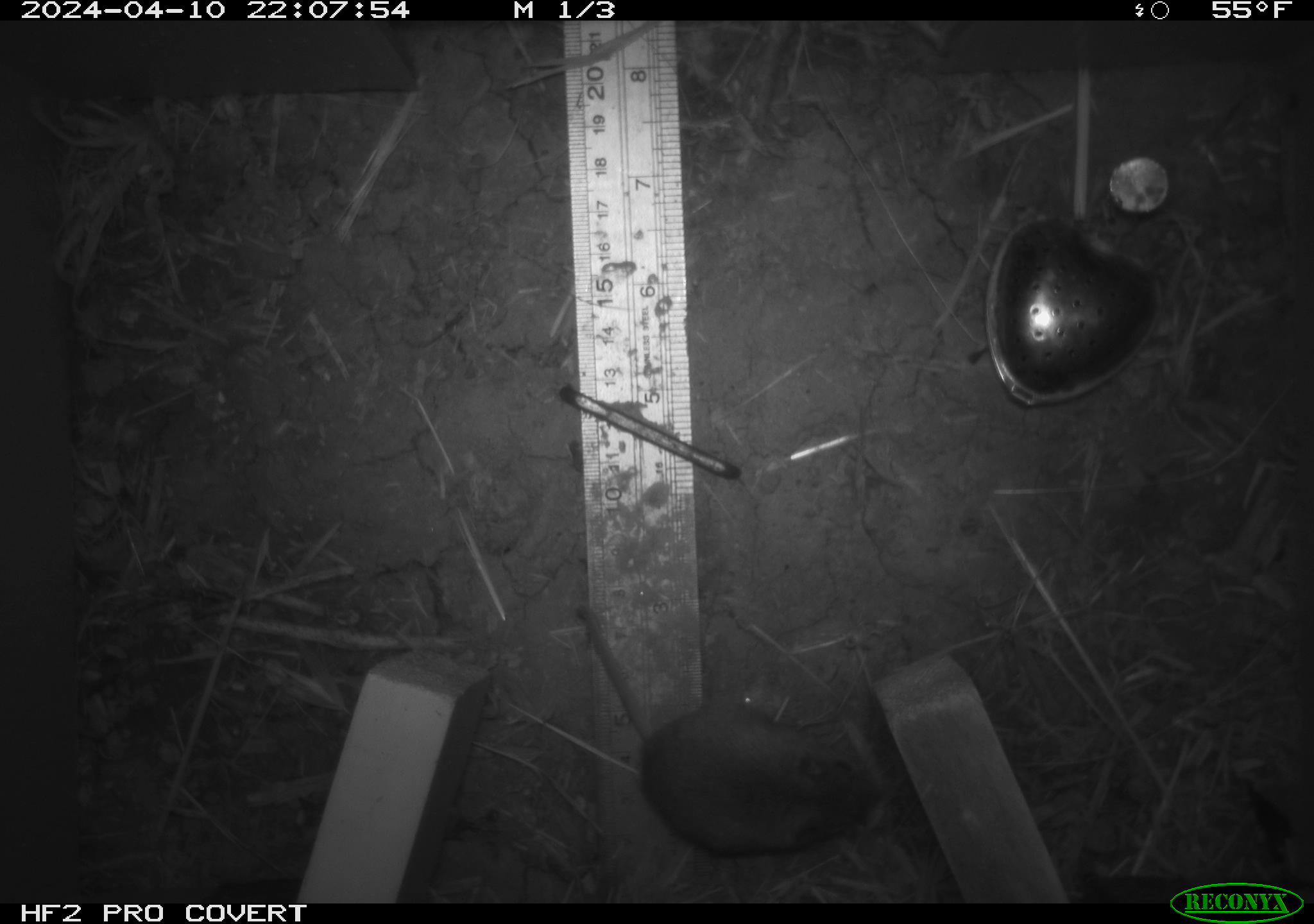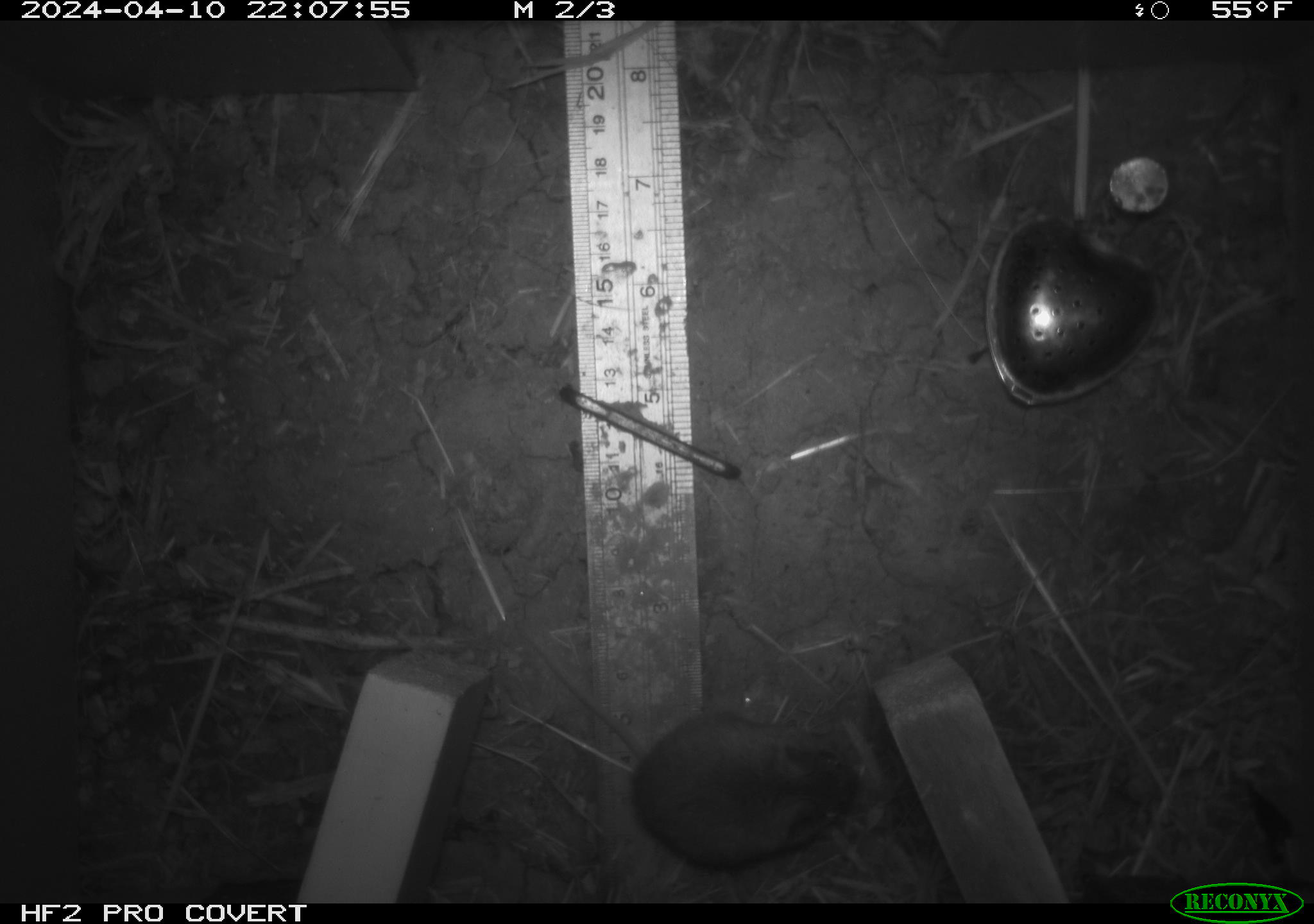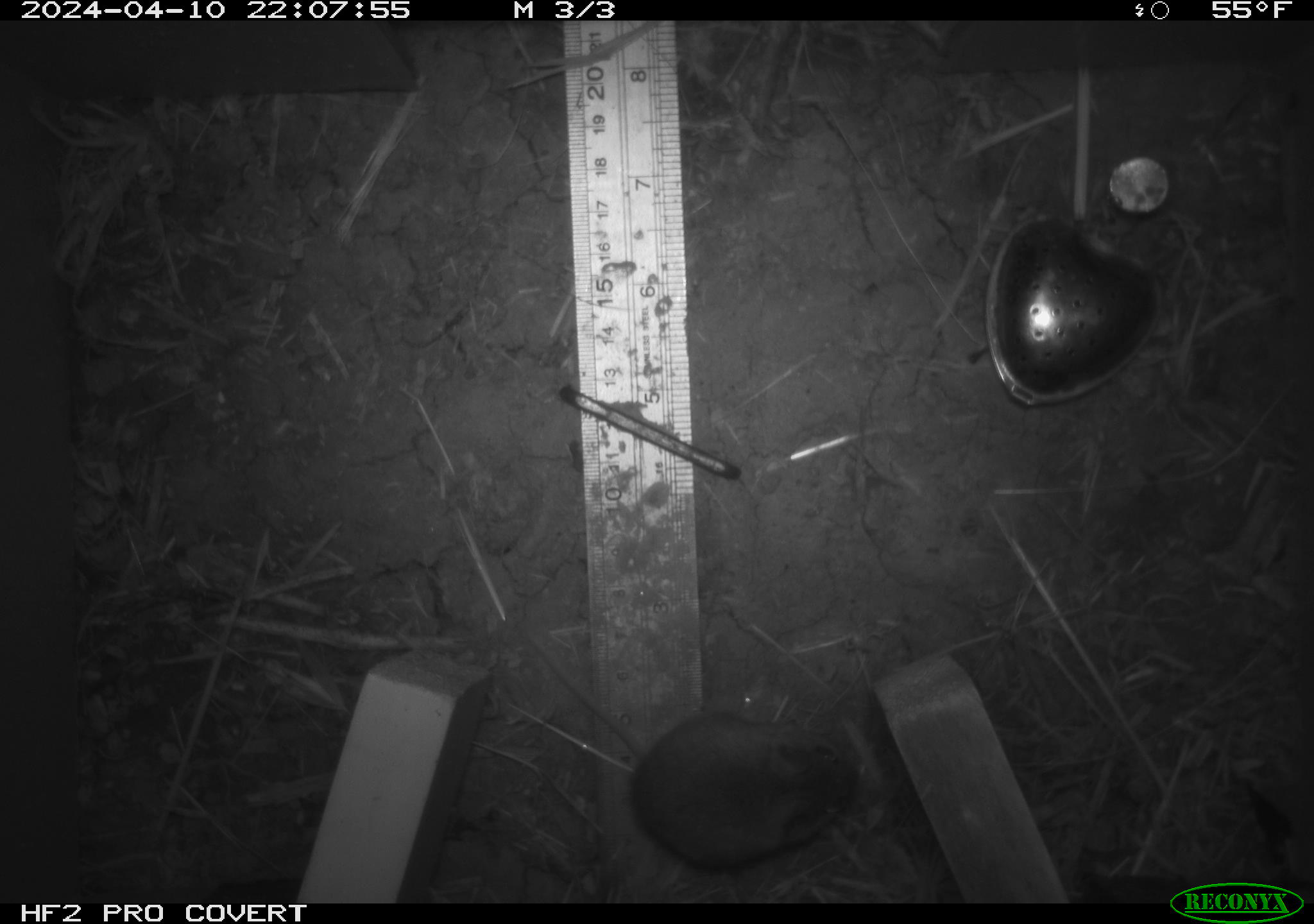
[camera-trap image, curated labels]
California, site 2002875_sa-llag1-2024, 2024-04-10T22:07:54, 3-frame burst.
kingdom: Animalia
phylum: Chordata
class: Mammalia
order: Rodentia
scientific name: Rodentia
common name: mouse species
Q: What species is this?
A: Mouse species (Rodentia).